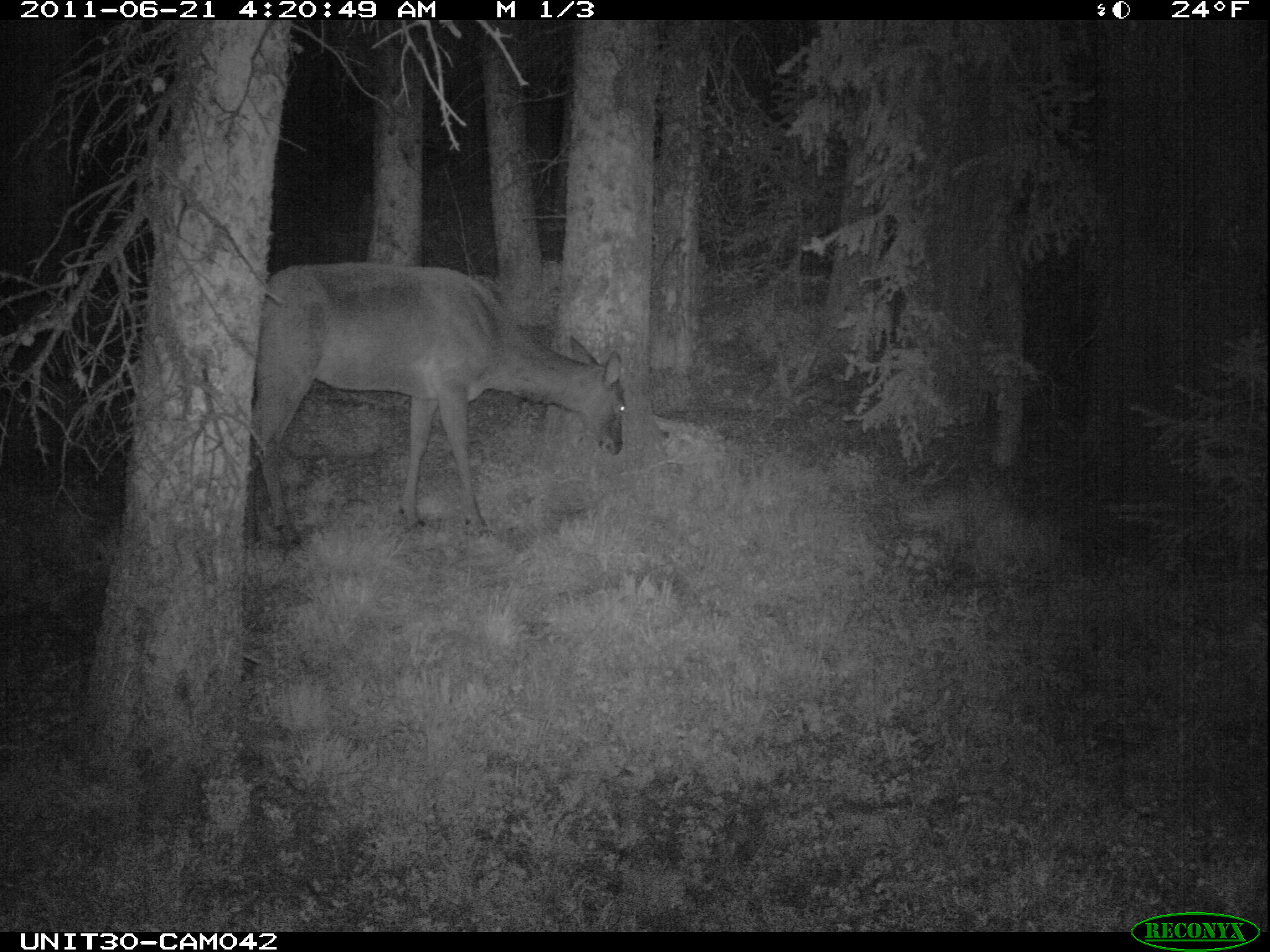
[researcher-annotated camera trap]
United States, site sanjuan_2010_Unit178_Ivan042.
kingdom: Animalia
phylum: Chordata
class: Mammalia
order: Artiodactyla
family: Cervidae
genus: Cervus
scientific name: Cervus elaphus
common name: red deer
Cervus elaphus (red deer).